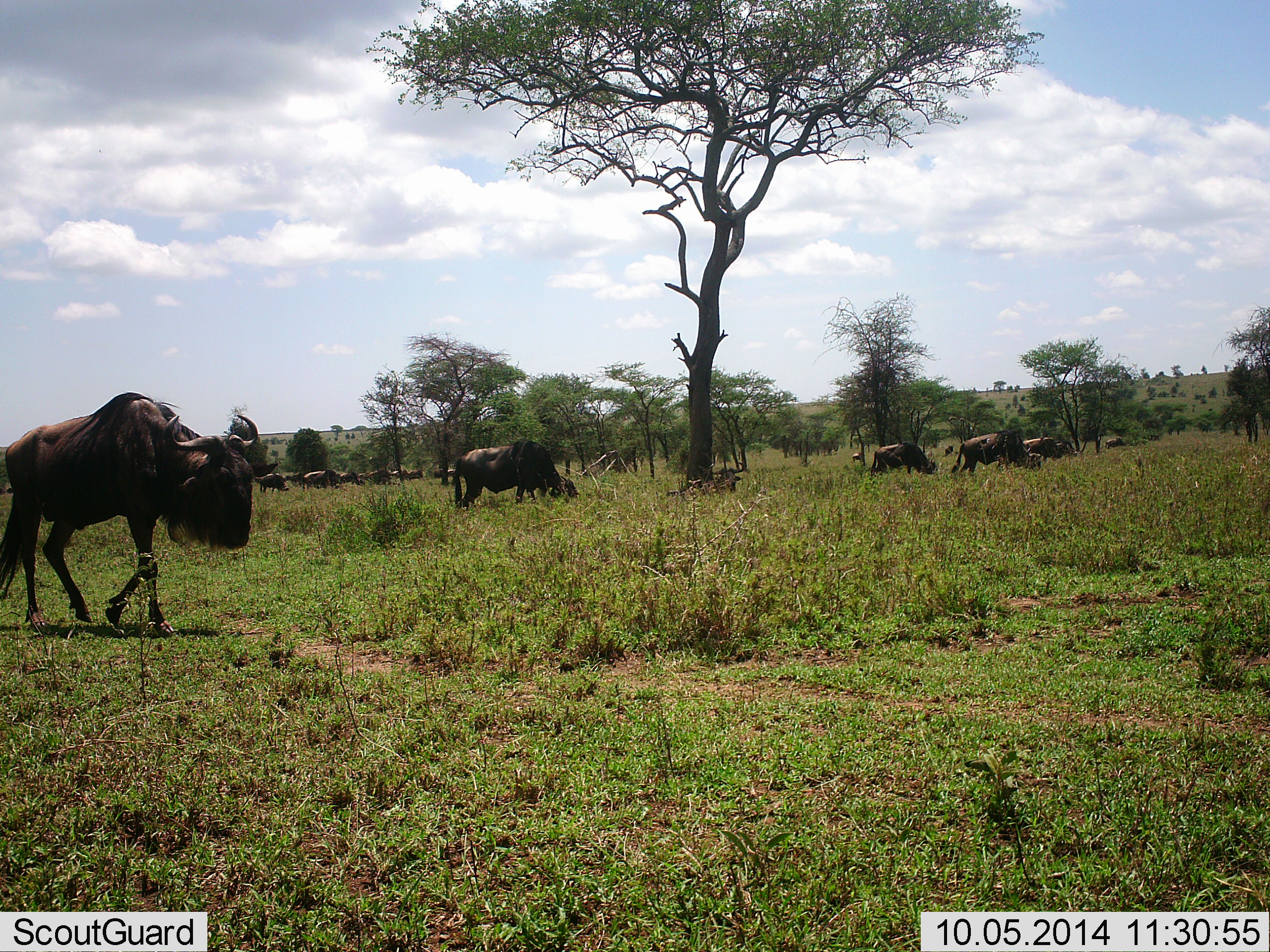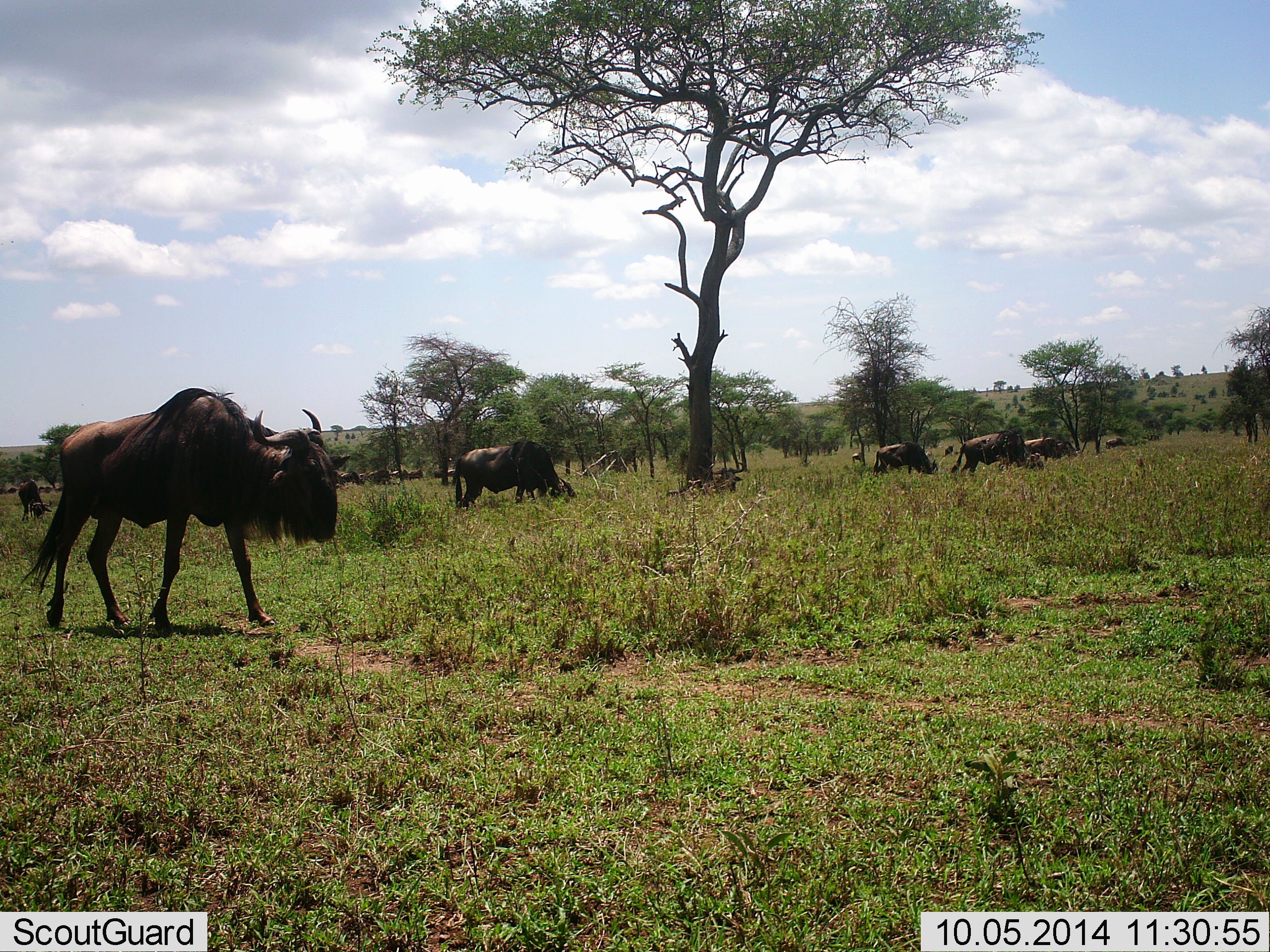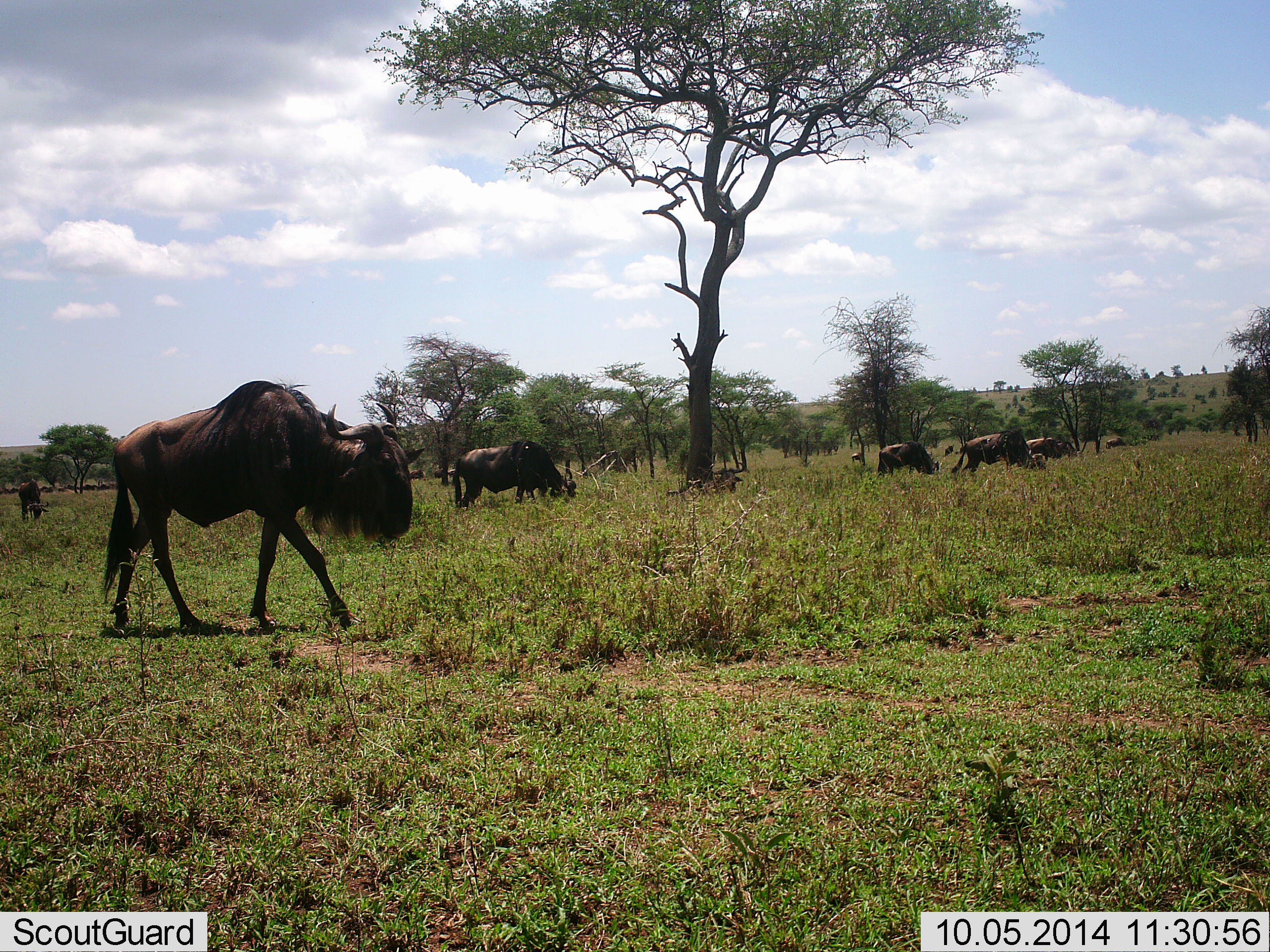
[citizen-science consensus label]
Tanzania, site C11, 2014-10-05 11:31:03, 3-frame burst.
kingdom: Animalia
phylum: Chordata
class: Mammalia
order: Artiodactyla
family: Bovidae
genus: Connochaetes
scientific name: Connochaetes taurinus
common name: blue wildebeest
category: wildebeest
Wildebeest (blue wildebeest) (Connochaetes taurinus), count 11-50. Behavior (volunteer vote fractions): standing 60%, resting 20%, moving 90%, interacting 0%. Young present (vote fraction): 0%. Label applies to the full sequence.